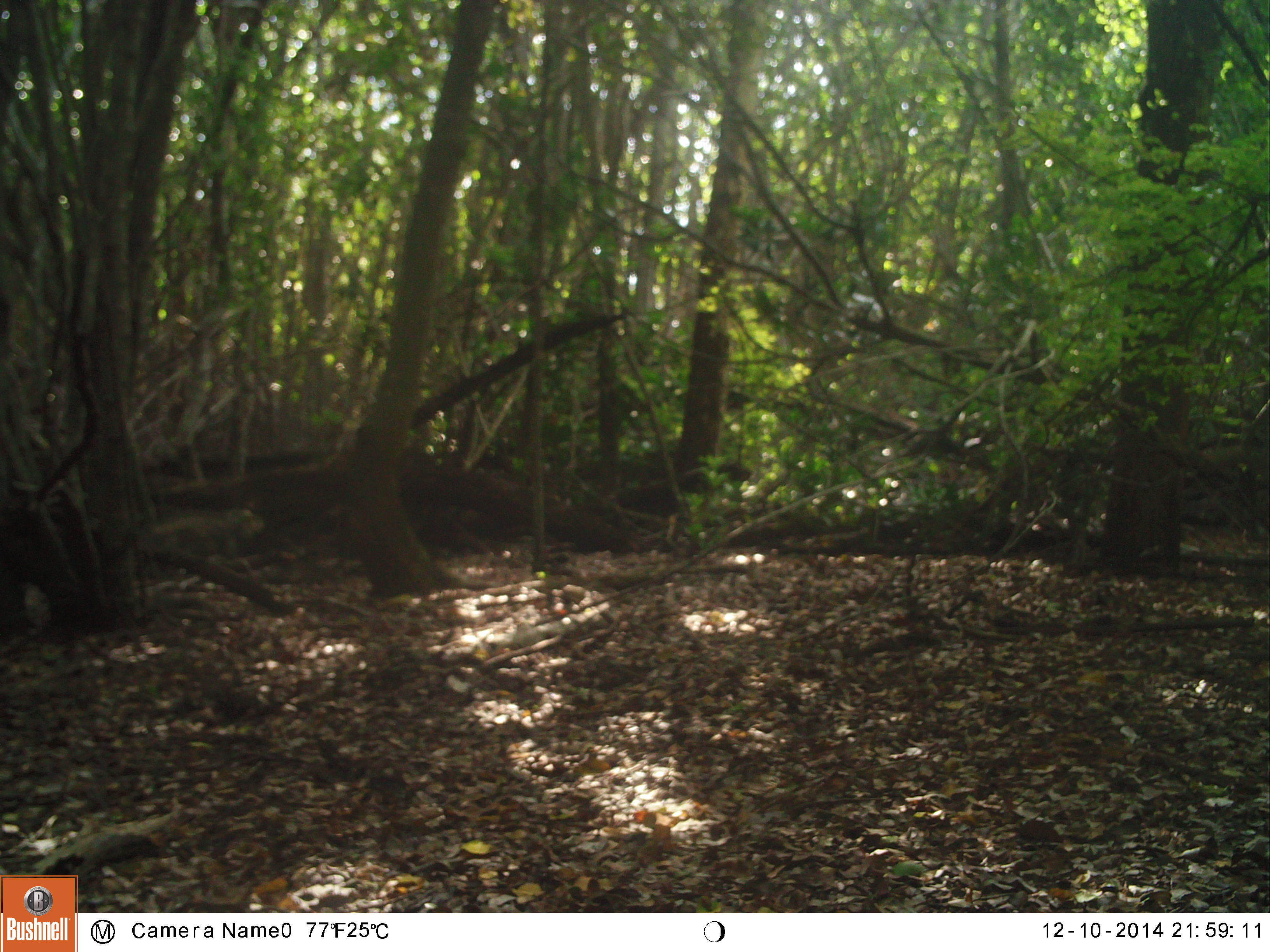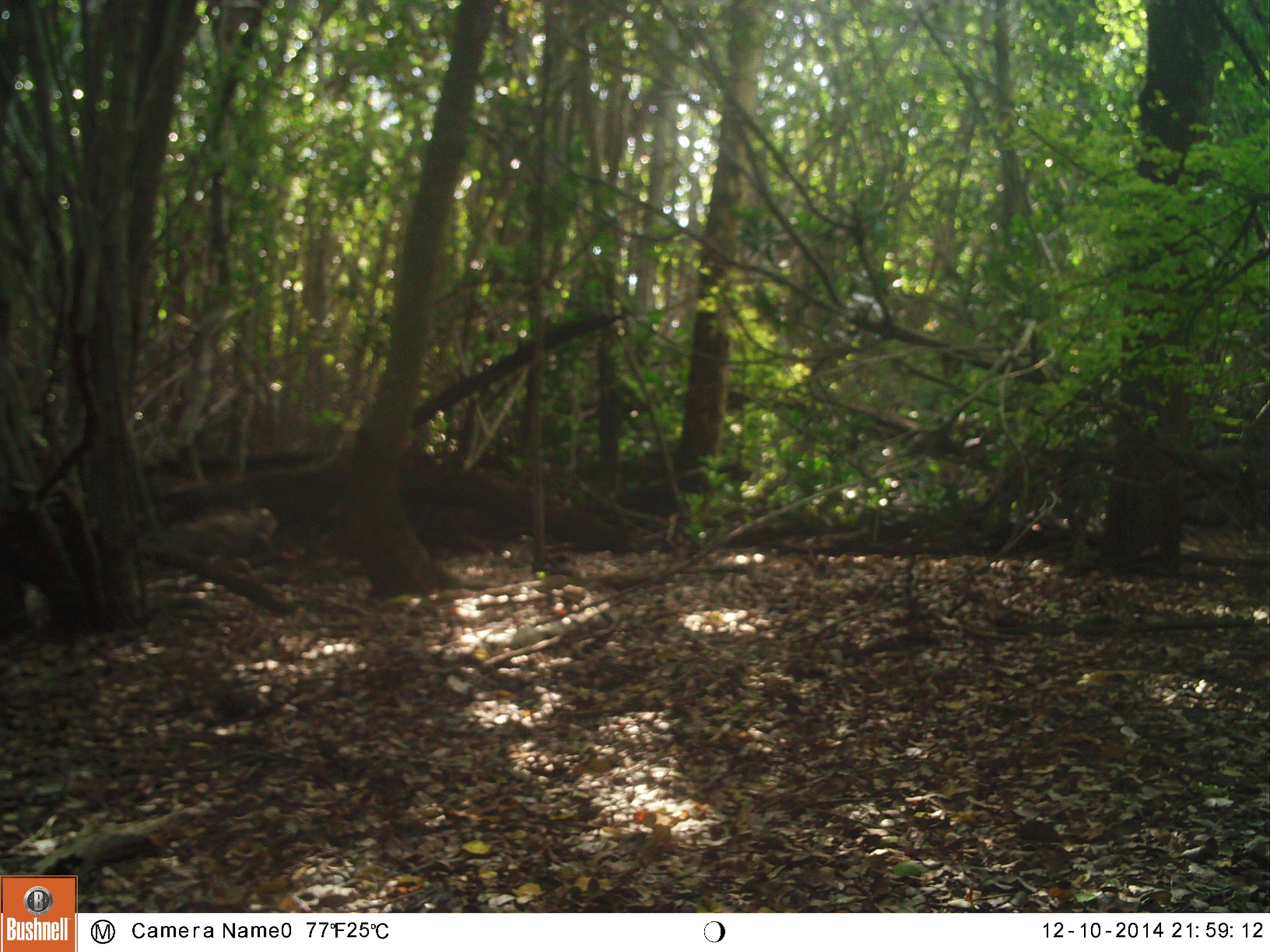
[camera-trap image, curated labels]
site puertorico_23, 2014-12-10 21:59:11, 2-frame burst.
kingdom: Animalia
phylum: Chordata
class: Reptilia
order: Squamata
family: Iguanidae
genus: Iguana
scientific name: Iguana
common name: typical iguanas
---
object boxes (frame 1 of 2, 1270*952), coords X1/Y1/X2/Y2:
iguana: 150/500/271/561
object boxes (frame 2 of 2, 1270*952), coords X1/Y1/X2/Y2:
iguana: 175/499/283/555